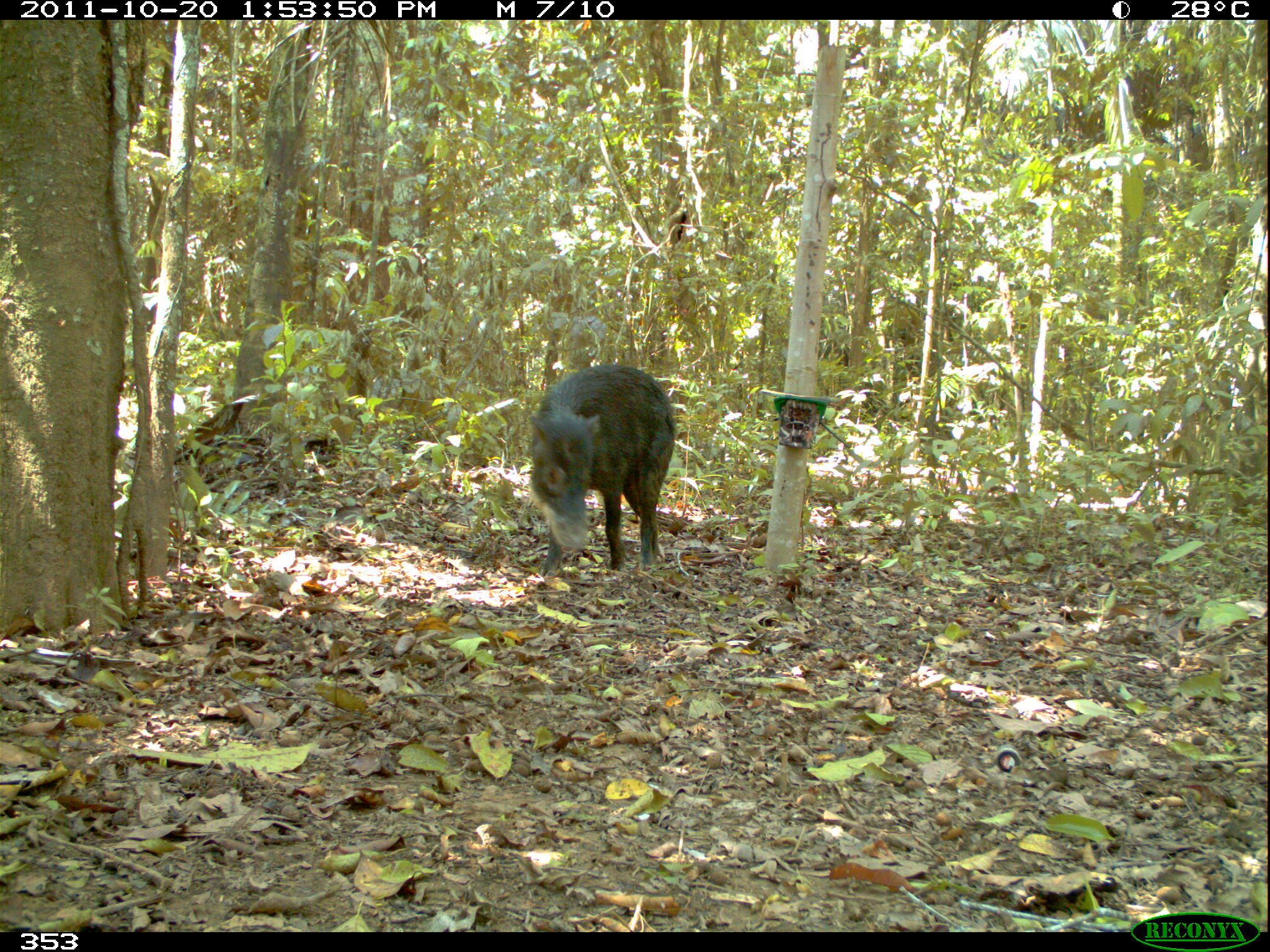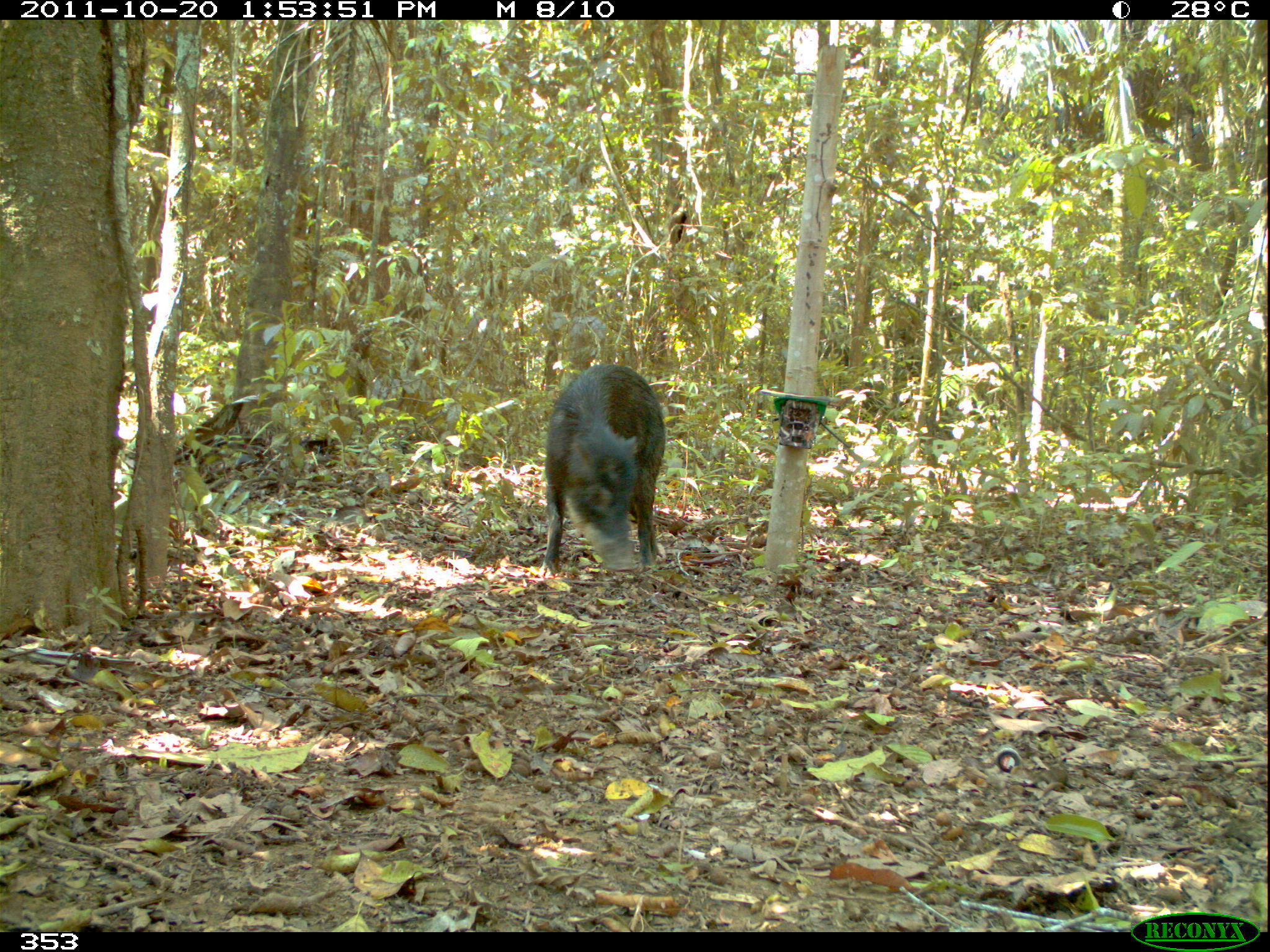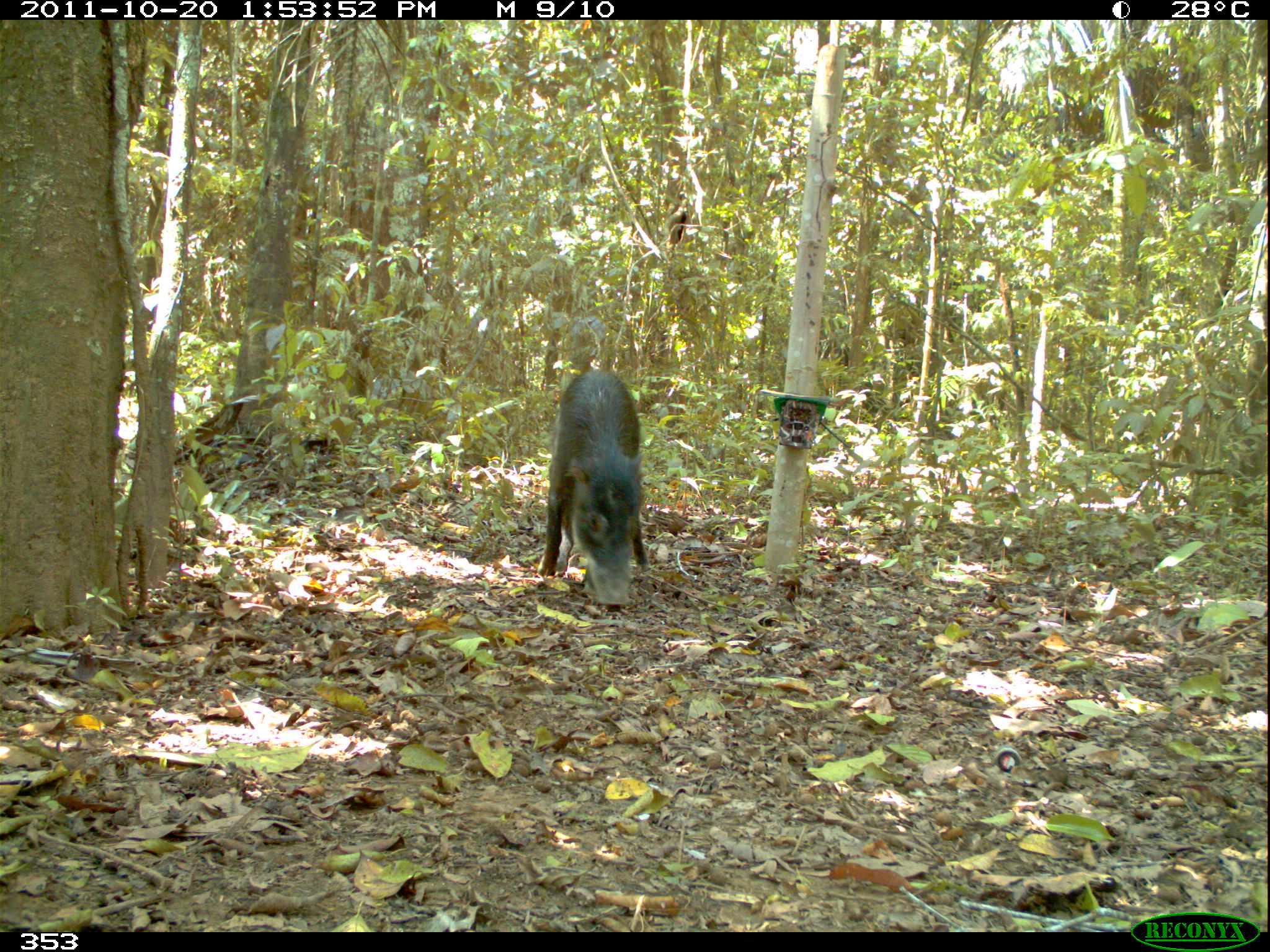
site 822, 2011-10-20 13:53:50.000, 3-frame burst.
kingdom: Animalia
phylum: Chordata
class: Mammalia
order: Artiodactyla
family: Tayassuidae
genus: Tayassu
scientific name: Tayassu pecari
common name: white-lipped peccary